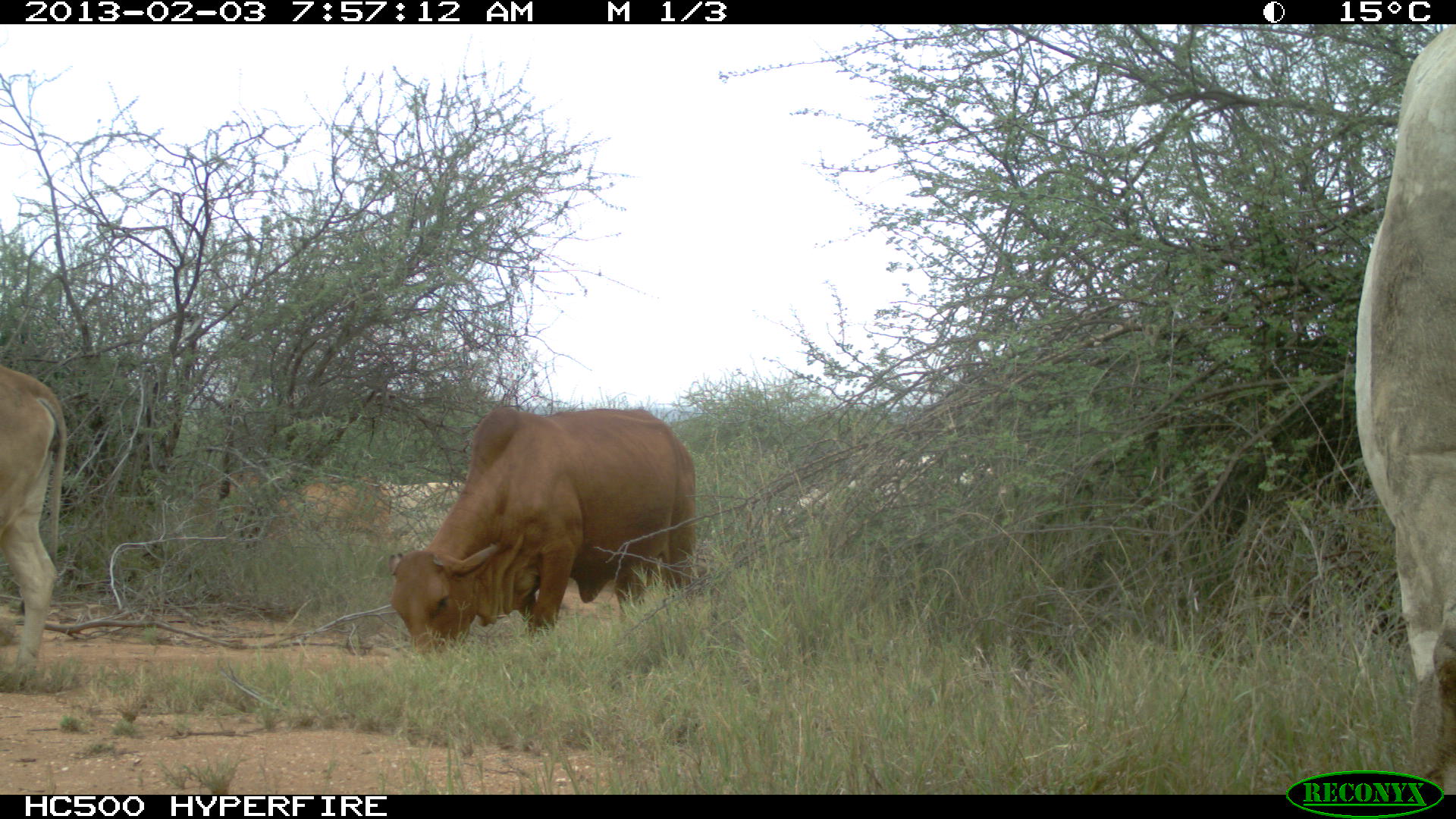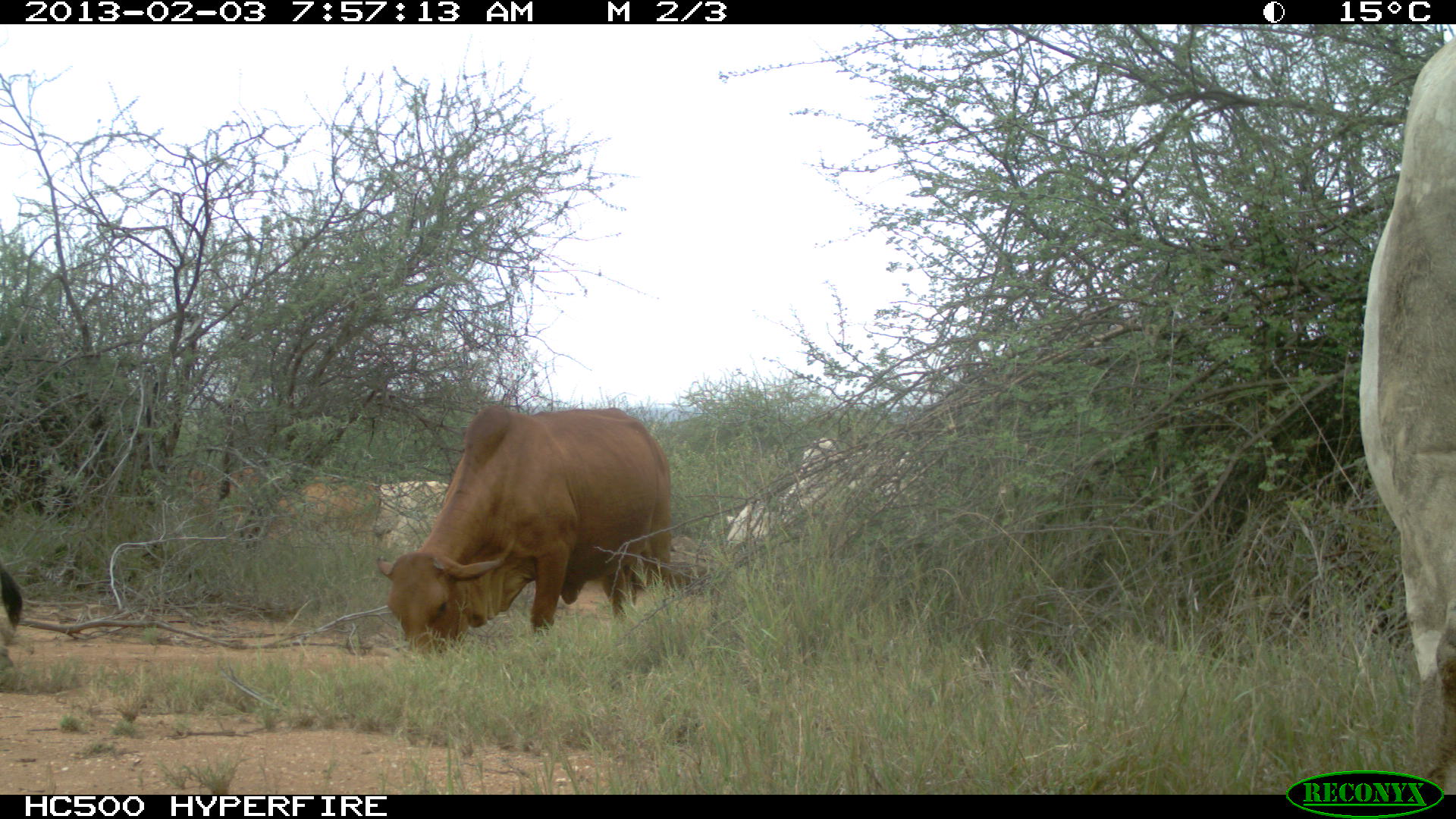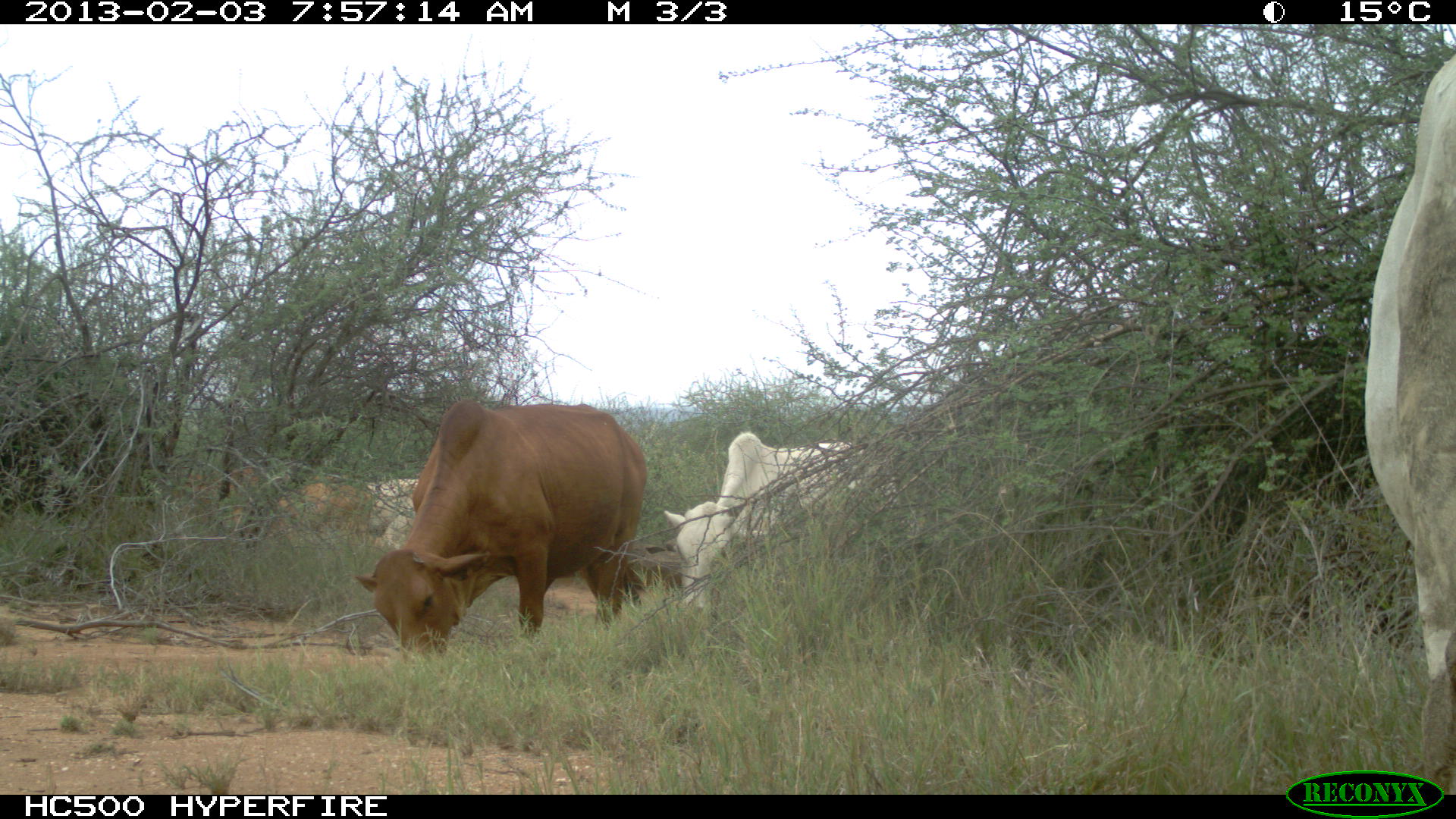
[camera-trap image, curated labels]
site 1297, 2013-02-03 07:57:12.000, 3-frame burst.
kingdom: Animalia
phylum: Chordata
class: Mammalia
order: Artiodactyla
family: Bovidae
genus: Bos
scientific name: Bos taurus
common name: domestic cattle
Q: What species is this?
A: Bos taurus (domestic cattle).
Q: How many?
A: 6.